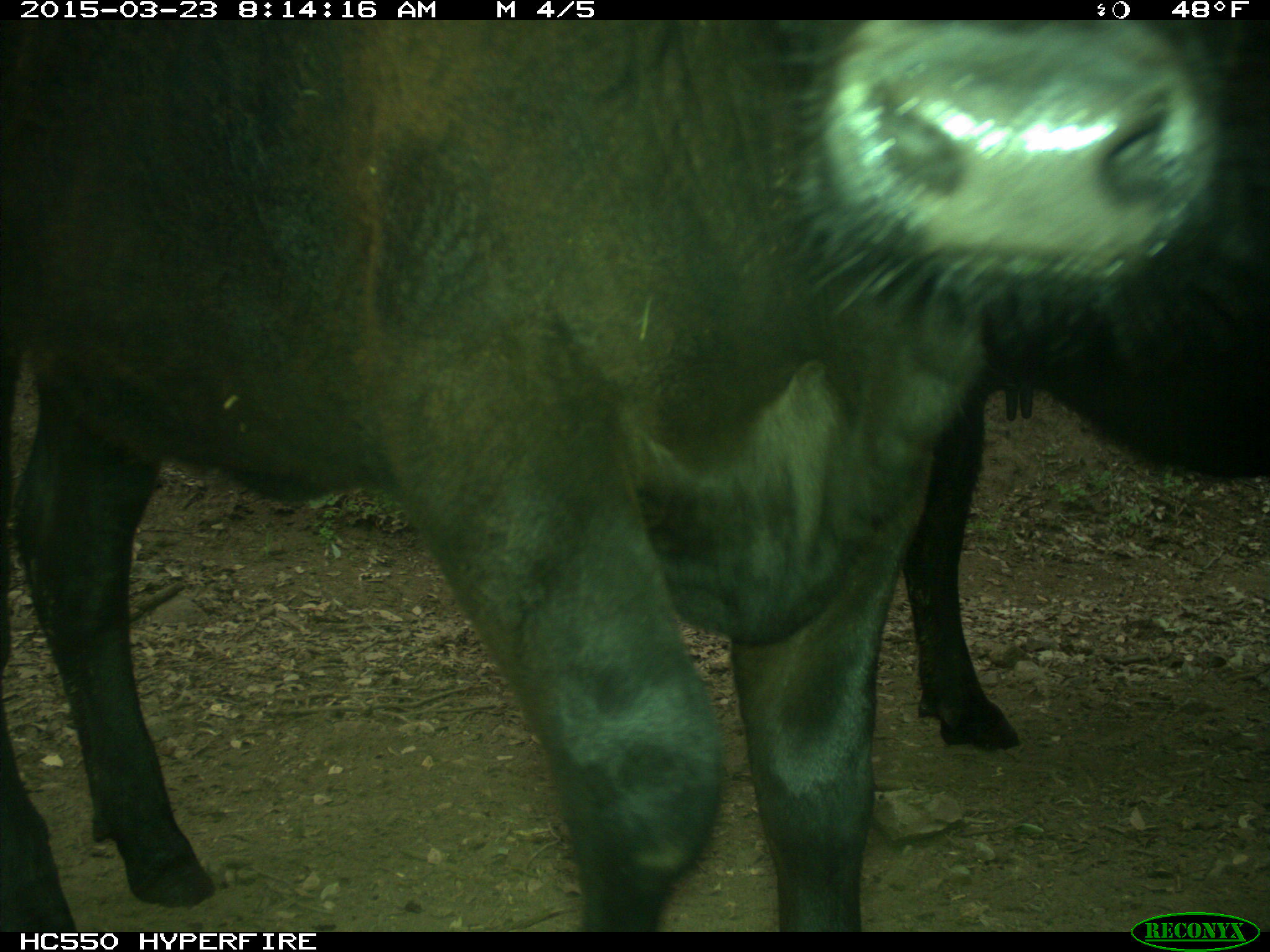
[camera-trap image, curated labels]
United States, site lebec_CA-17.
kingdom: Animalia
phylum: Chordata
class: Mammalia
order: Artiodactyla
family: Bovidae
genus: Bos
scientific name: Bos taurus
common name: domestic cow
Bos taurus (domestic cow).